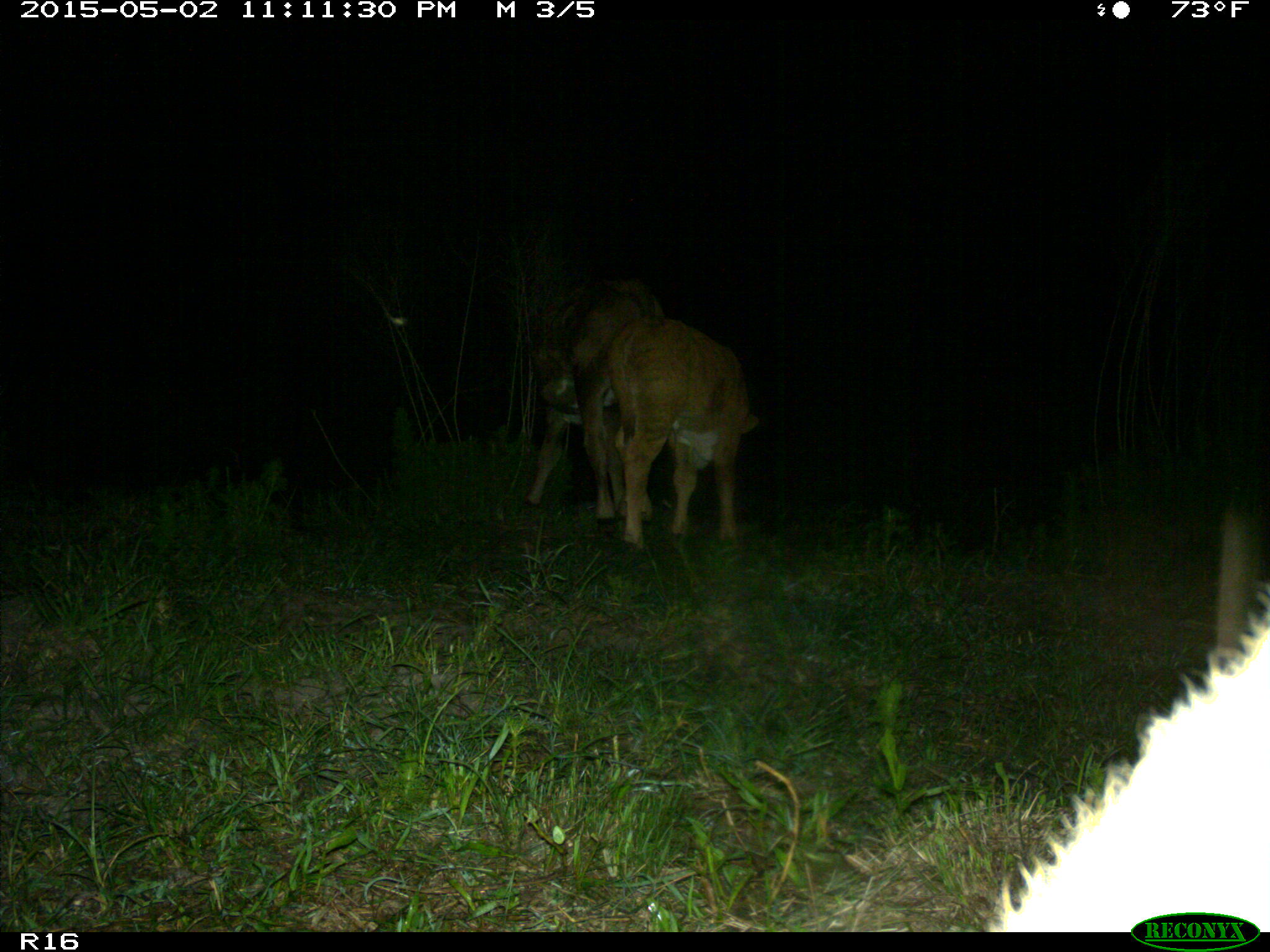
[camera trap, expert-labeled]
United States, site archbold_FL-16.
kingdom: Animalia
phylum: Chordata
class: Mammalia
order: Artiodactyla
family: Bovidae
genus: Bos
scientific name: Bos taurus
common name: domestic cow